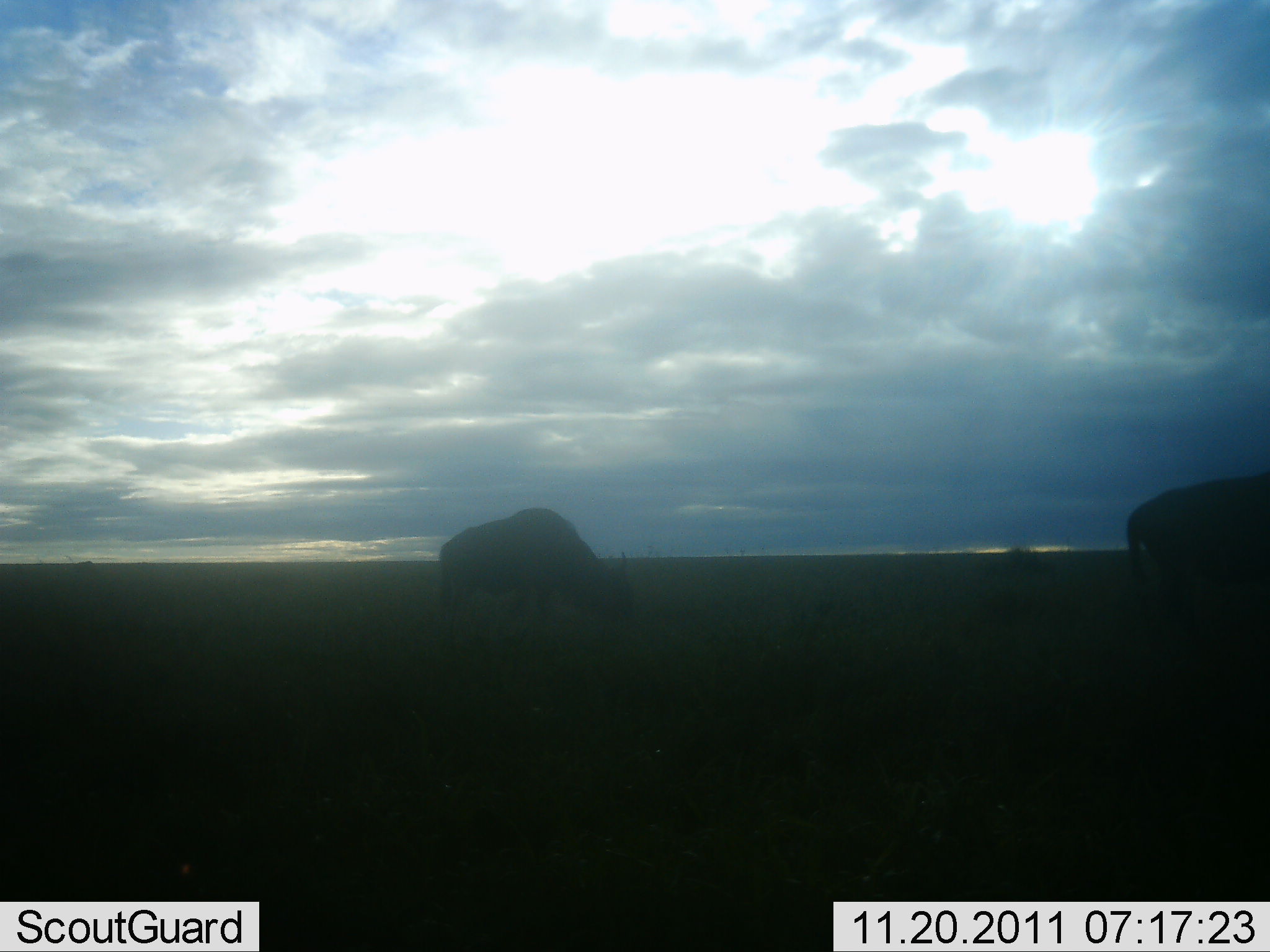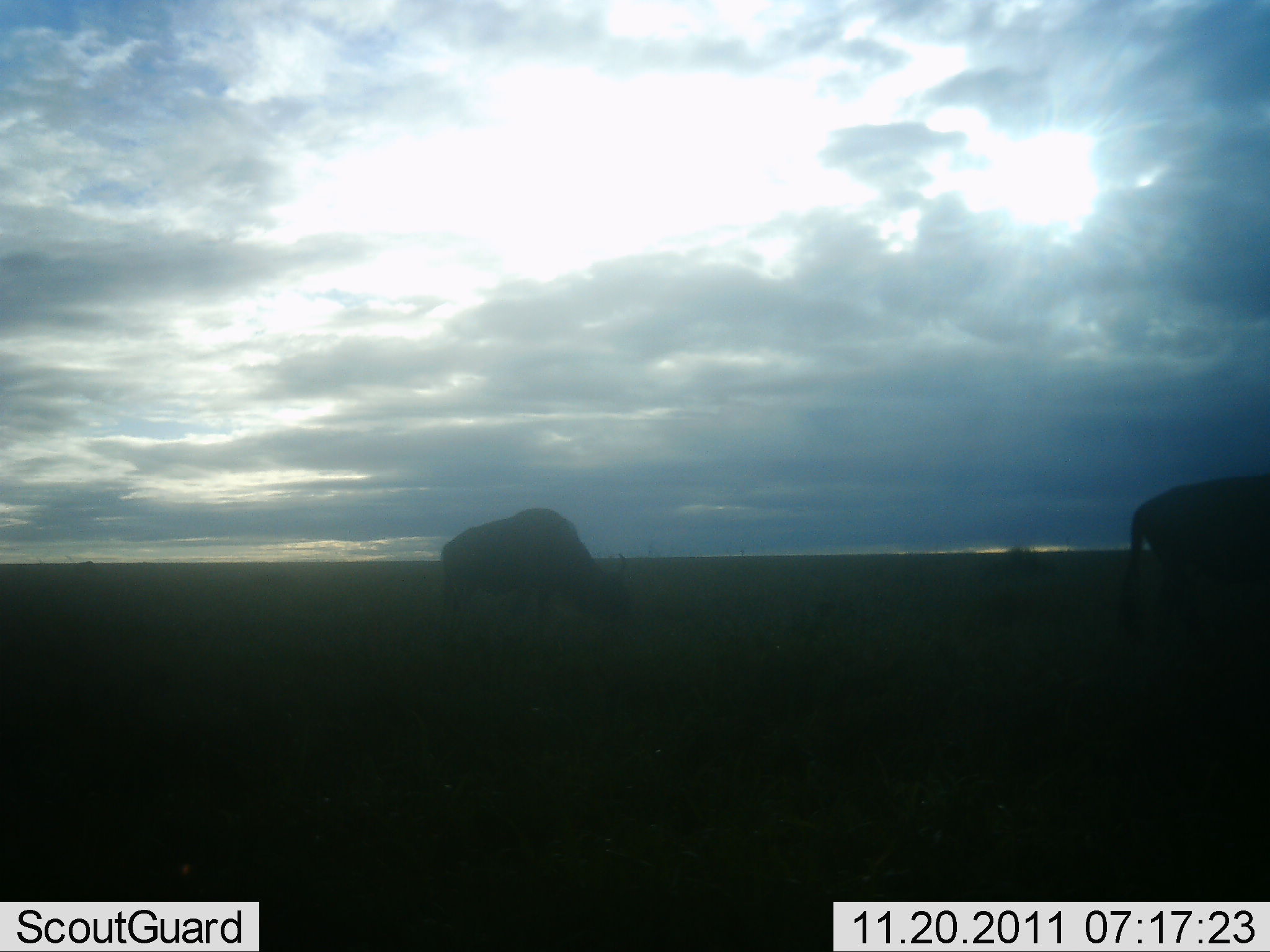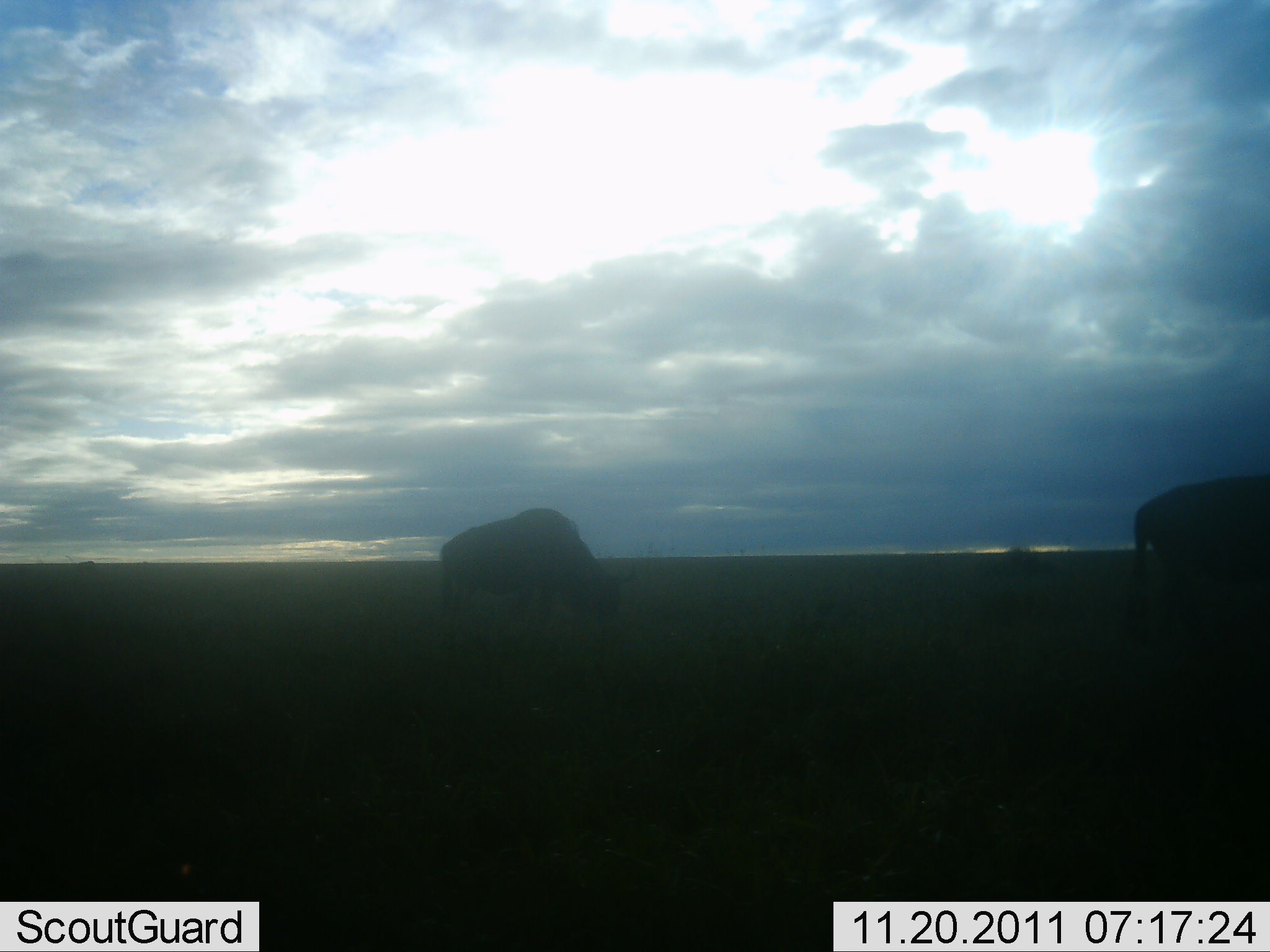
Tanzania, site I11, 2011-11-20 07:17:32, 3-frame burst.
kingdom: Animalia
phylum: Chordata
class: Mammalia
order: Artiodactyla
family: Bovidae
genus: Connochaetes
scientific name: Connochaetes taurinus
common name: blue wildebeest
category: wildebeest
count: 2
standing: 23%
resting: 0%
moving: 0%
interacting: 0%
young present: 0%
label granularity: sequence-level